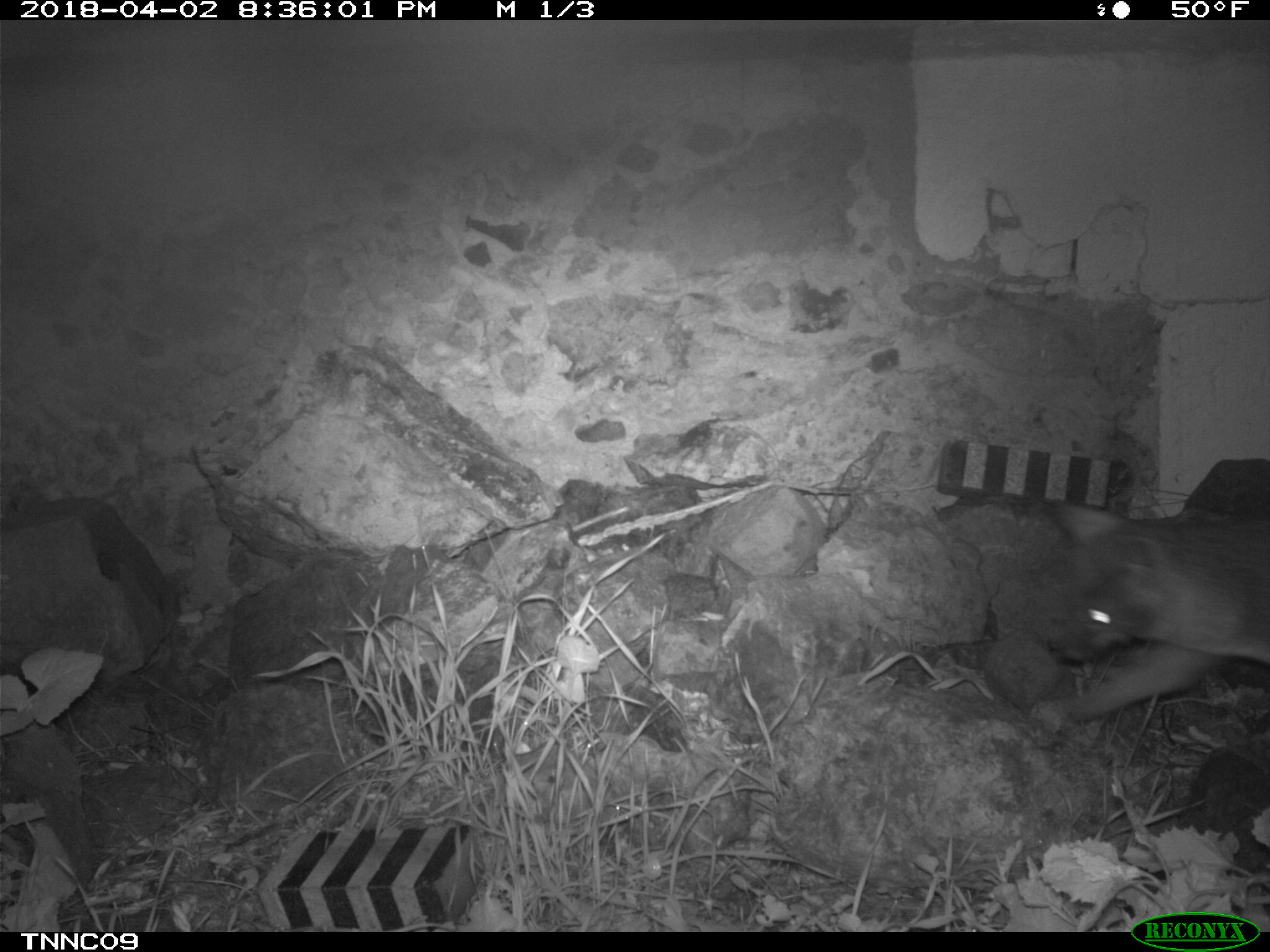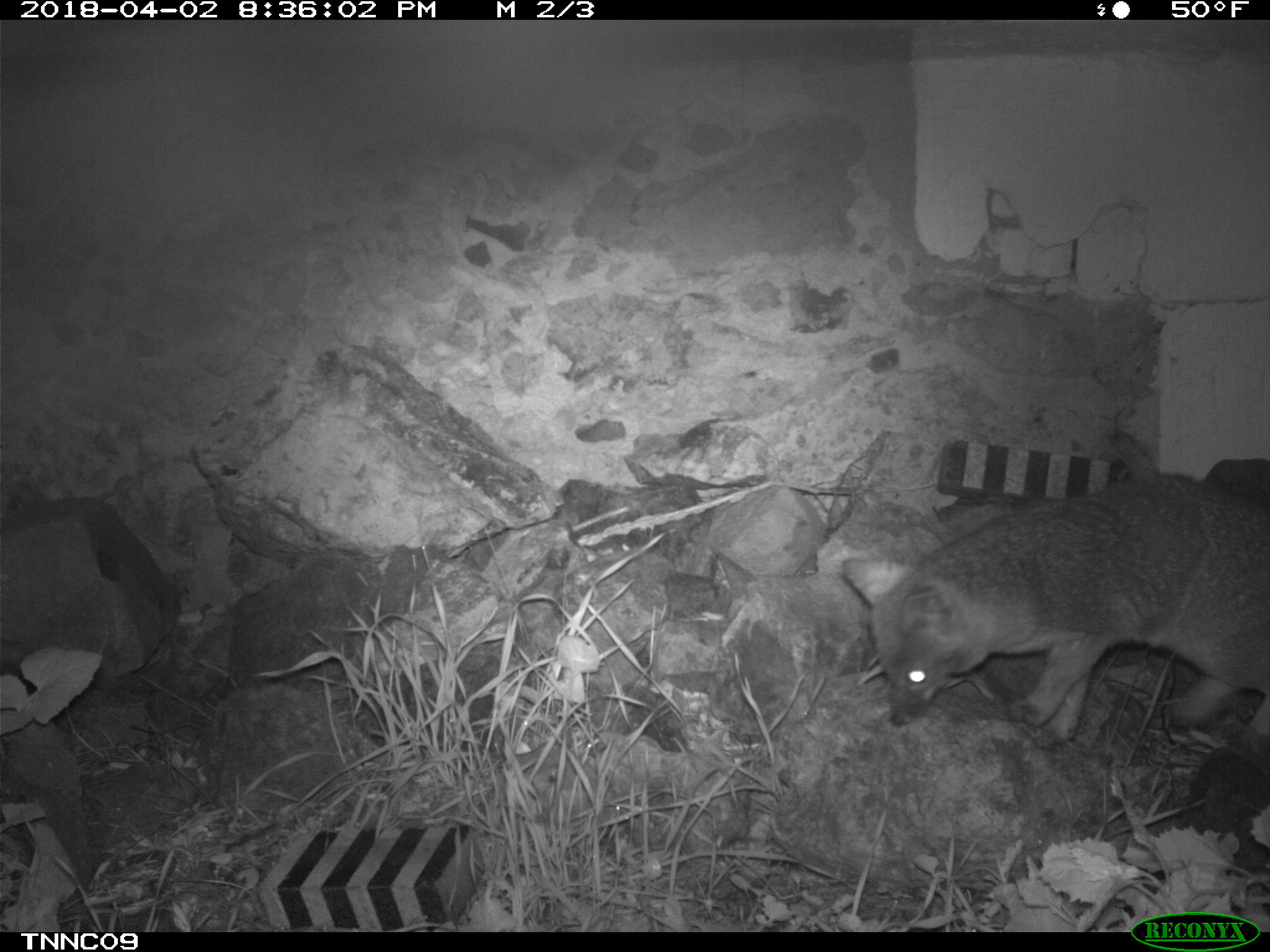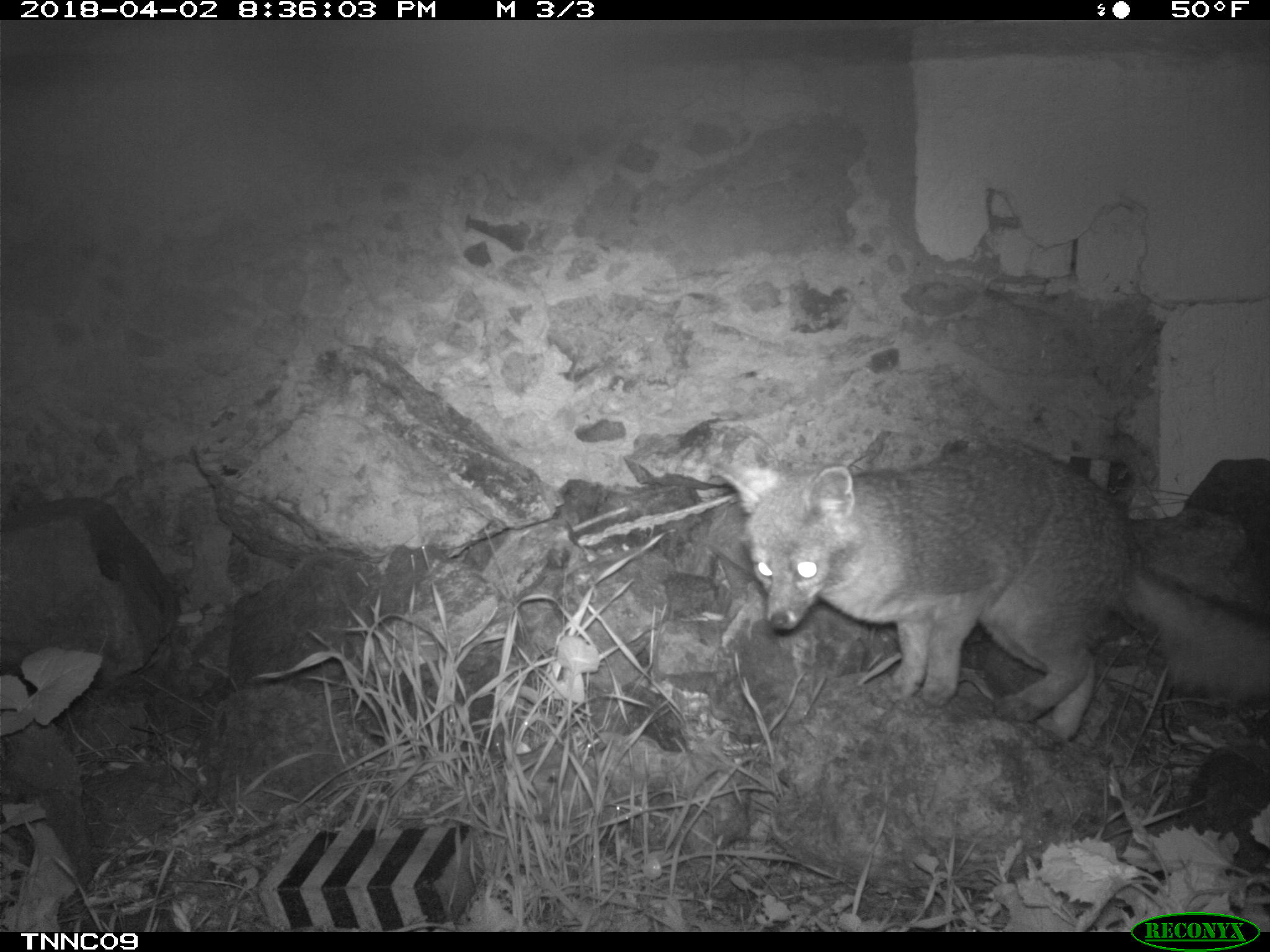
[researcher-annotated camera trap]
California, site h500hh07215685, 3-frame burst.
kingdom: Animalia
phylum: Chordata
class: Mammalia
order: Carnivora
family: Canidae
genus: Urocyon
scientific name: Urocyon littoralis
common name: island fox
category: fox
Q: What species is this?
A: Fox (island fox) (Urocyon littoralis).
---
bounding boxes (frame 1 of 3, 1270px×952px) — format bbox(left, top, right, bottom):
fox: bbox(1044, 498, 1269, 720)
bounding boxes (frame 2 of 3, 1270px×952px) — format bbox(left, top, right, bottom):
fox: bbox(840, 467, 1269, 752)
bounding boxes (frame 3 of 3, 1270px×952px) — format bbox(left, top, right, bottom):
fox: bbox(712, 449, 1269, 740)